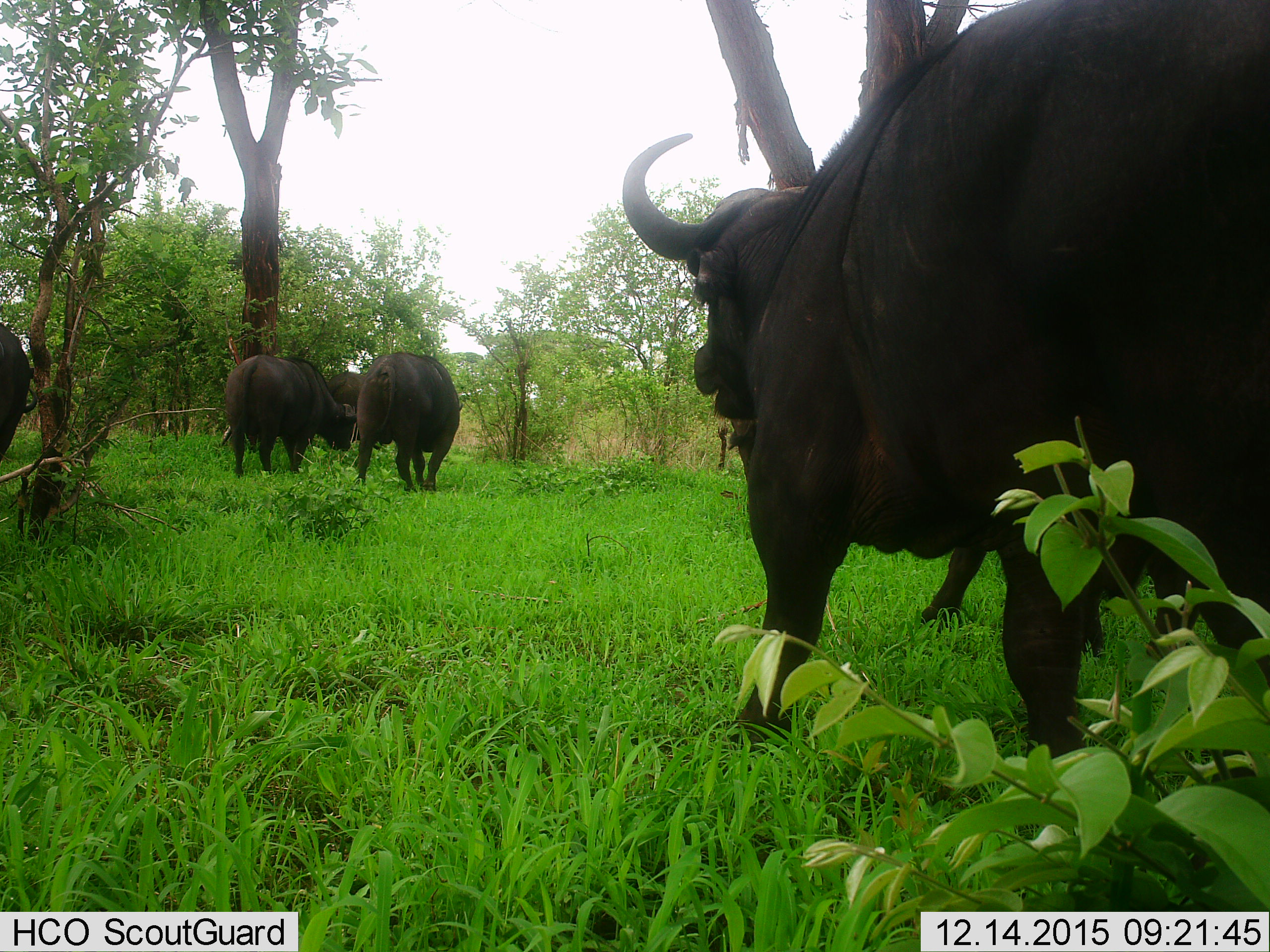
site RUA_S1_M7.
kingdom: Animalia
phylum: Chordata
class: Mammalia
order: Artiodactyla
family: Bovidae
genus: Syncerus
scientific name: Syncerus caffer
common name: african buffalo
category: buffalo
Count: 6.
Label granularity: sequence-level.